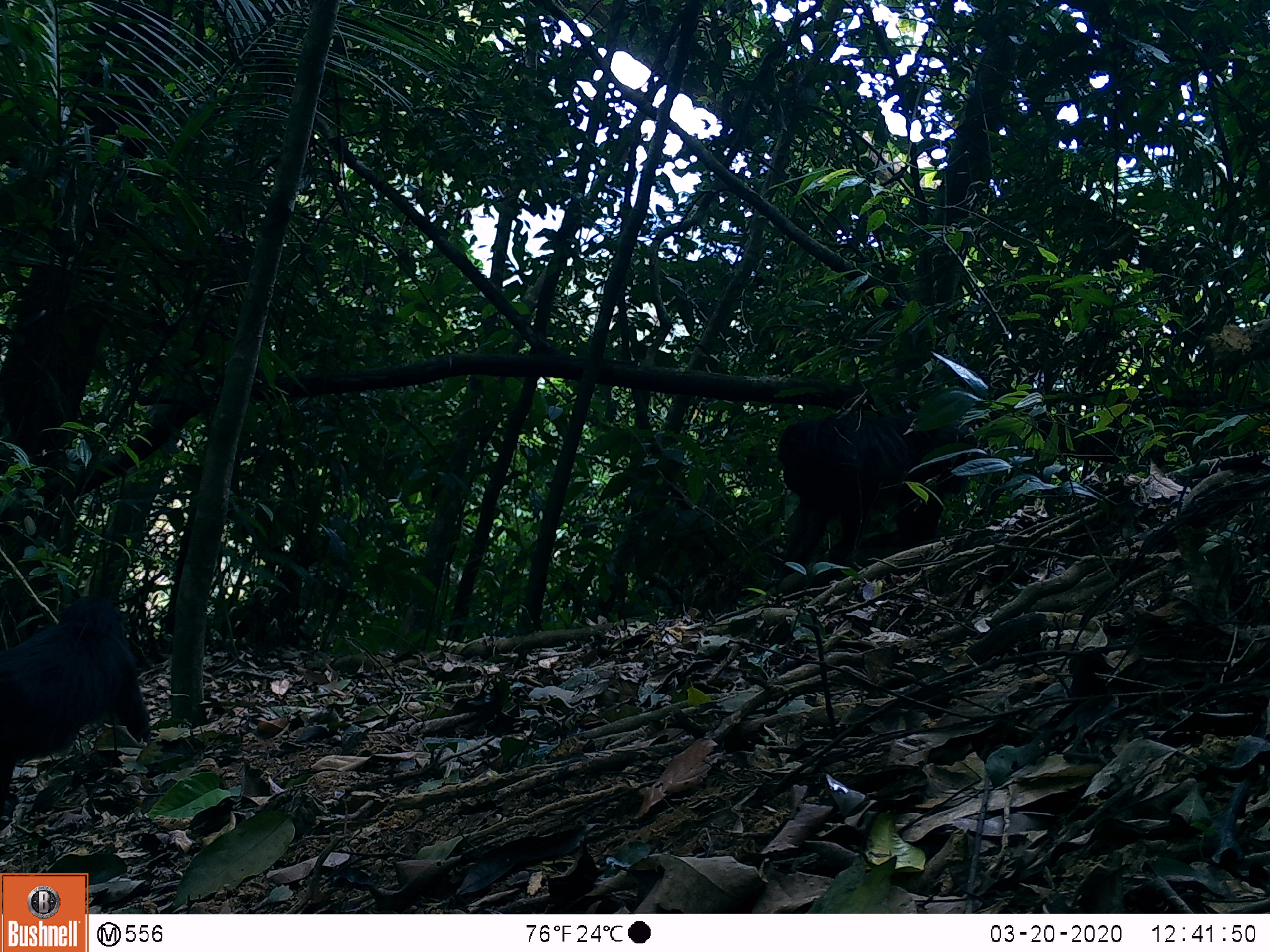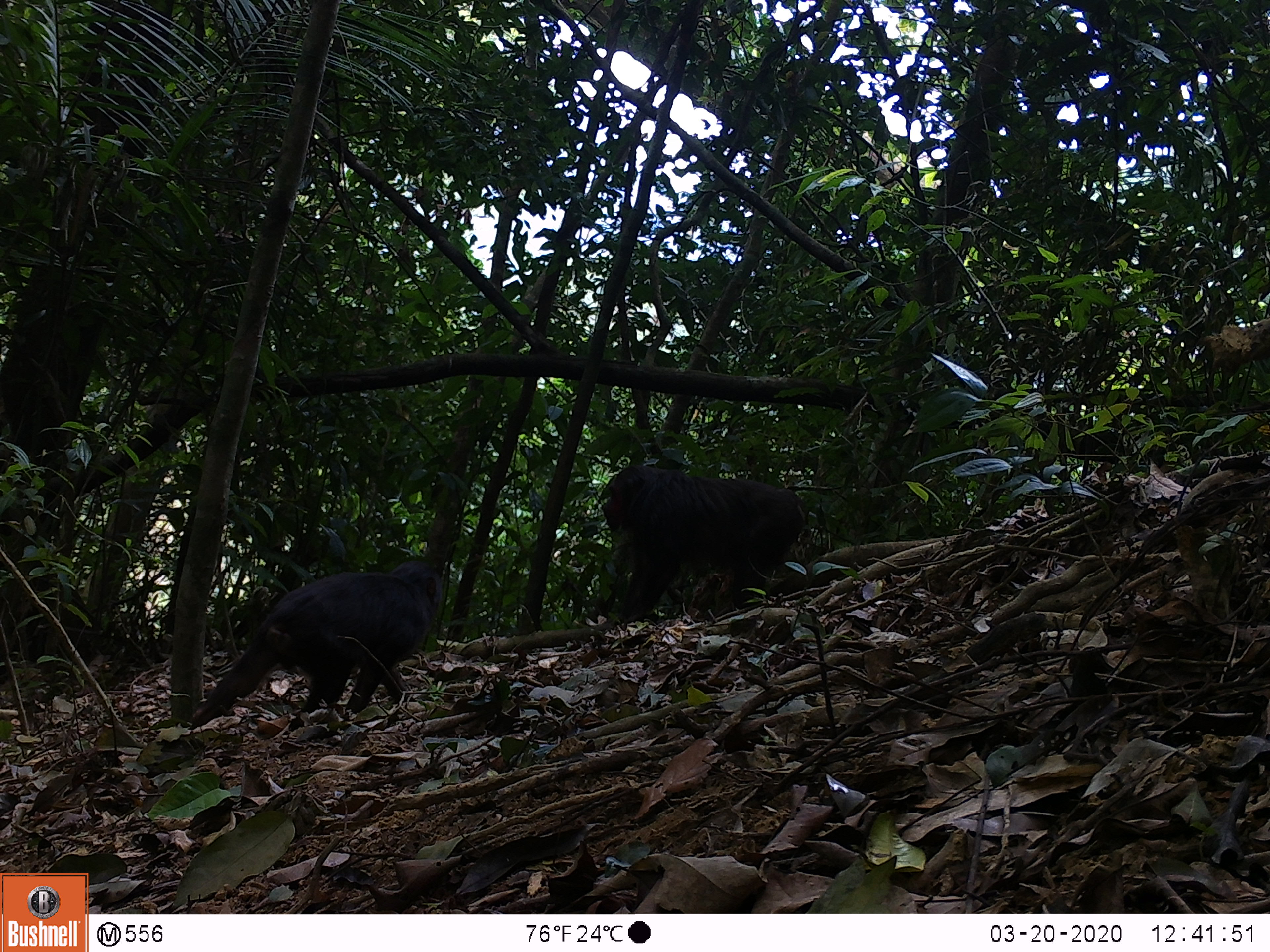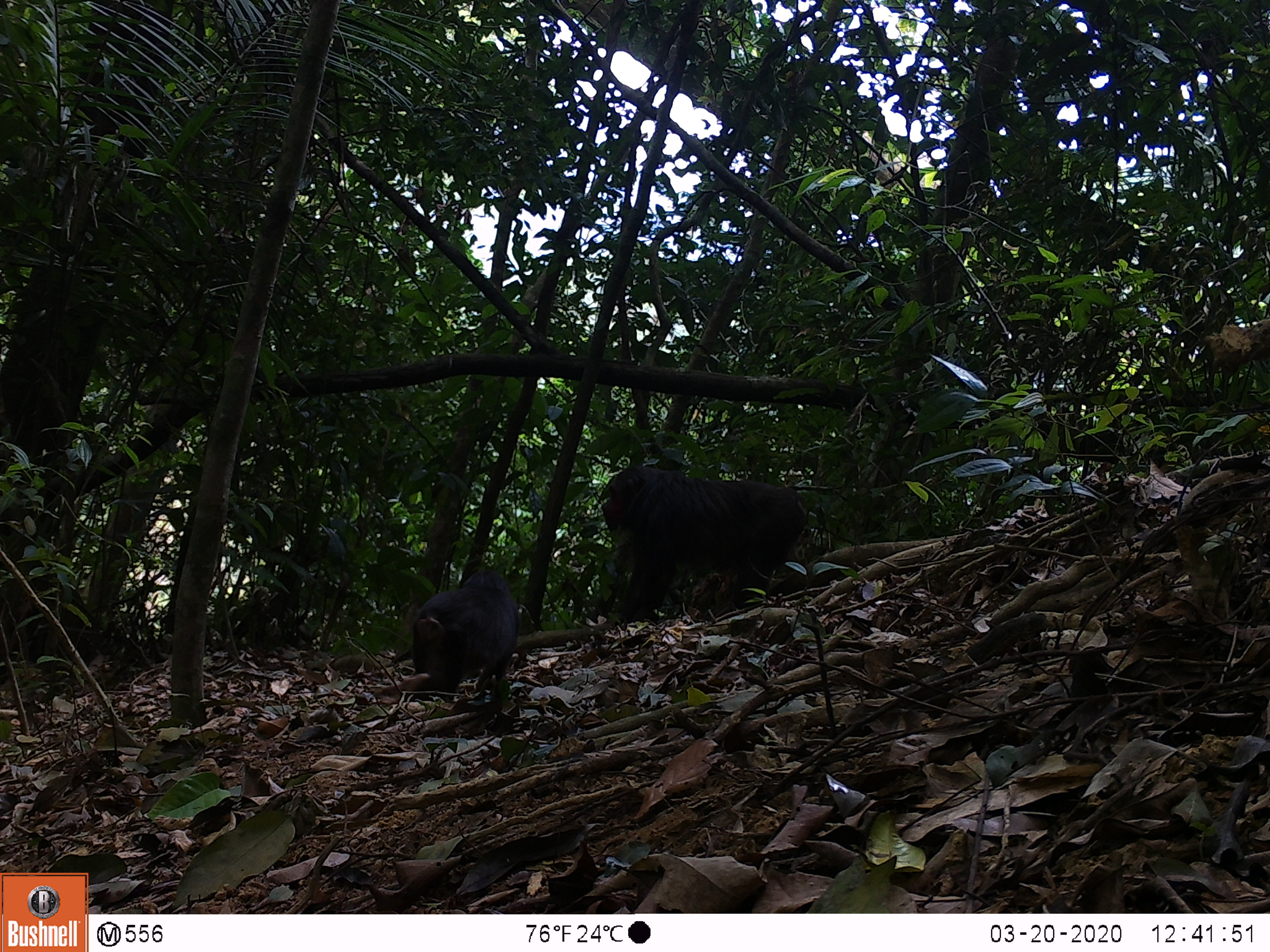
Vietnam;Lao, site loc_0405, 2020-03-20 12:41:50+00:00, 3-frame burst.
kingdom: Animalia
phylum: Chordata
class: Mammalia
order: Primates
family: Cercopithecidae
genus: Macaca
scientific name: Macaca arctoides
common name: stump-tailed macaque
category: stump tailed macaque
Stump tailed macaque (stump-tailed macaque) (Macaca arctoides). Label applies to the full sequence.